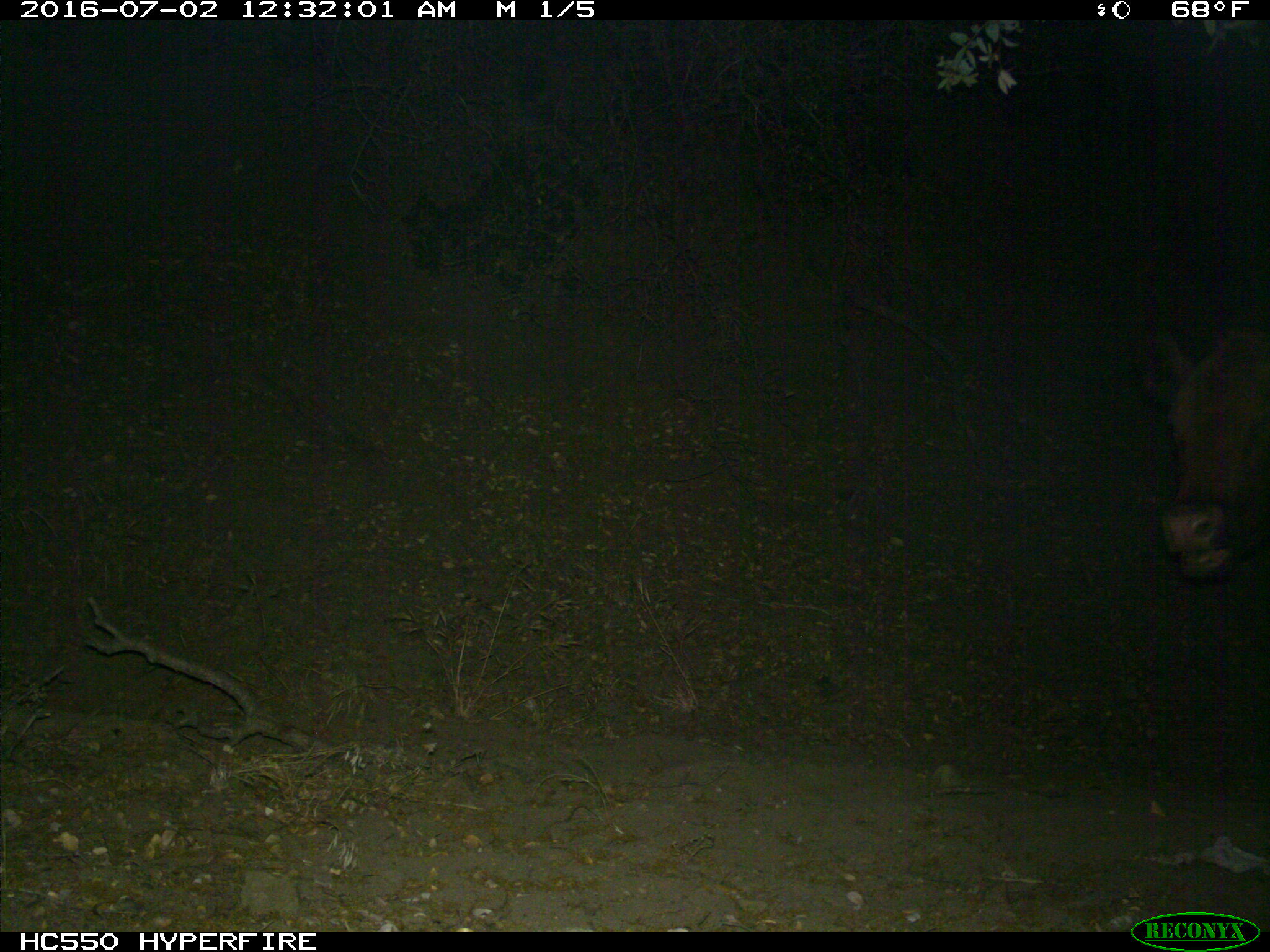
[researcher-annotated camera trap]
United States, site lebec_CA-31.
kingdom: Animalia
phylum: Chordata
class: Mammalia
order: Artiodactyla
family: Bovidae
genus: Bos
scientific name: Bos taurus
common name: domestic cow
Bos taurus (domestic cow).